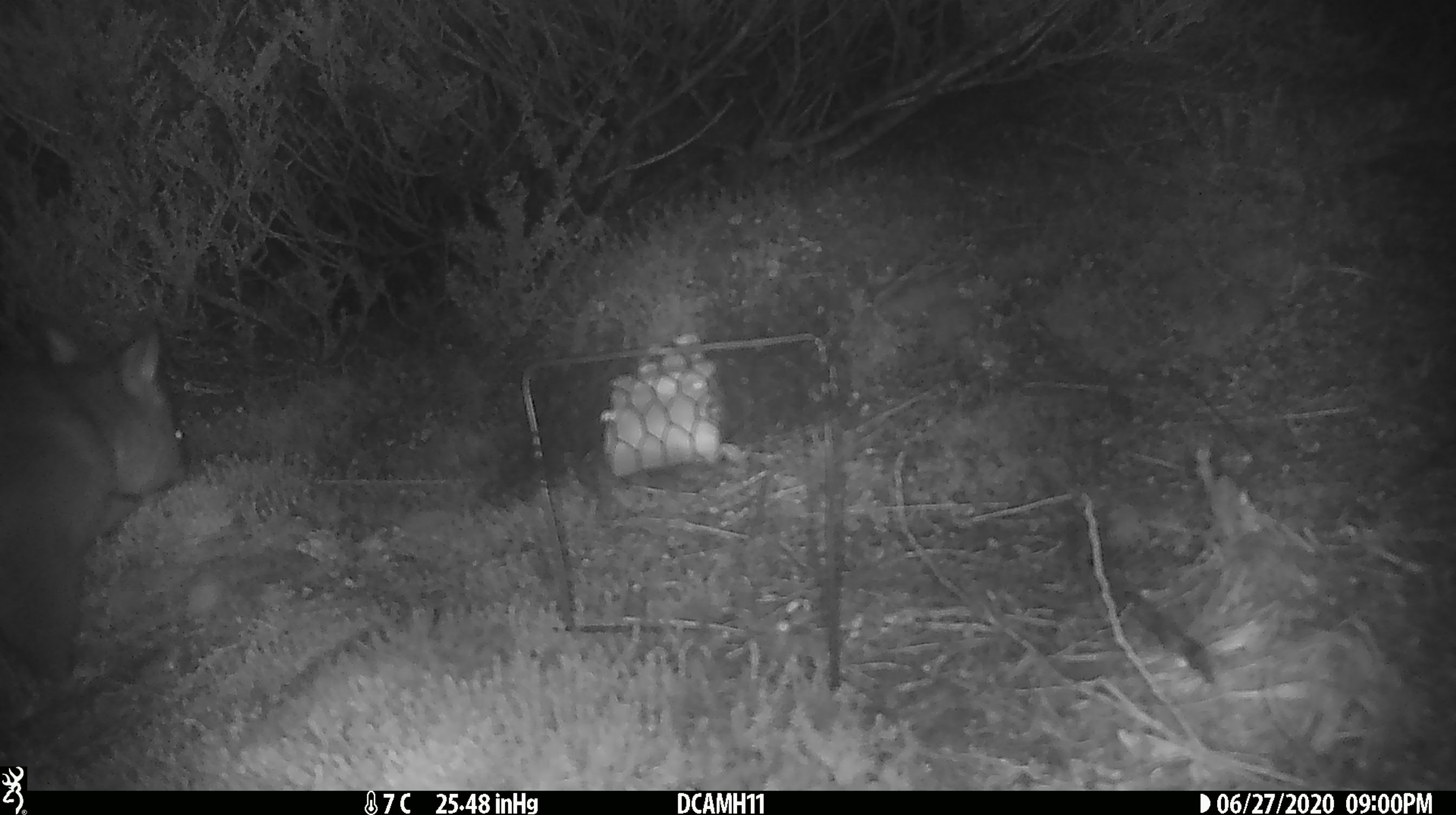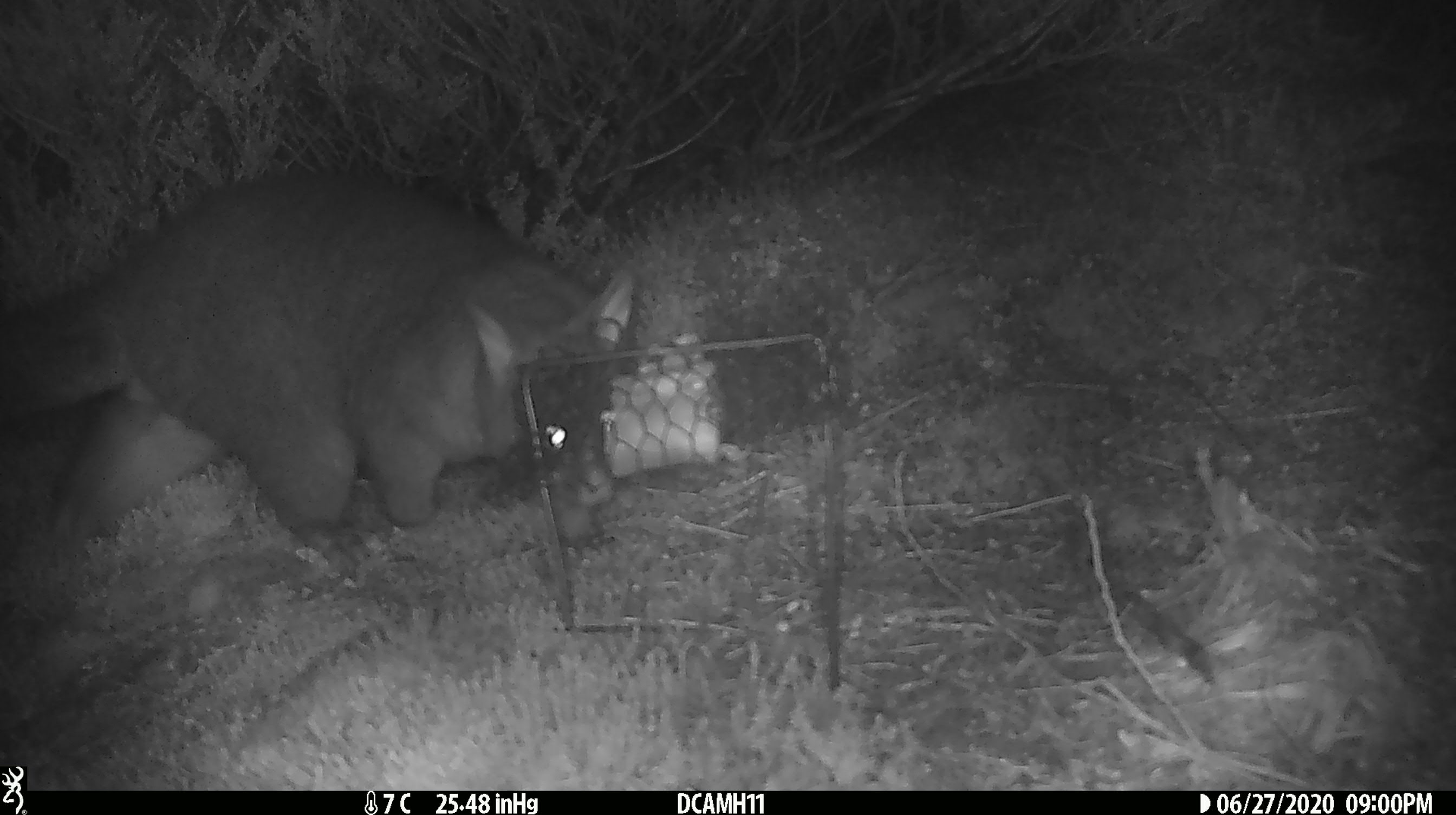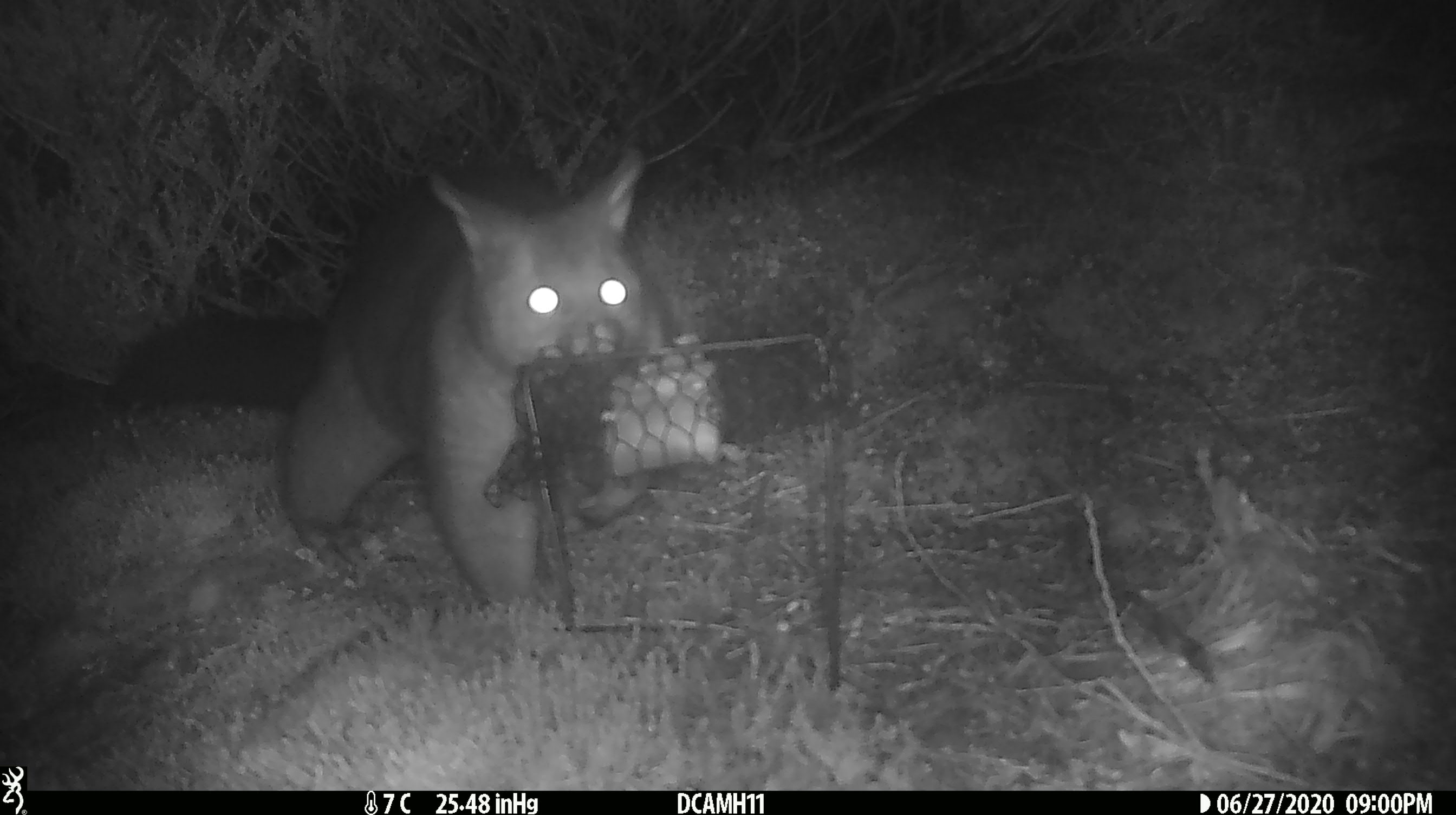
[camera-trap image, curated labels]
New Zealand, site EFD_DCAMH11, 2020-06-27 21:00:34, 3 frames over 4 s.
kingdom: Animalia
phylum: Chordata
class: Mammalia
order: Diprotodontia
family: Phalangeridae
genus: Trichosurus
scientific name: Trichosurus vulpecula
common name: common brushtail possum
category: possum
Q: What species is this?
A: Possum (common brushtail possum) (Trichosurus vulpecula).